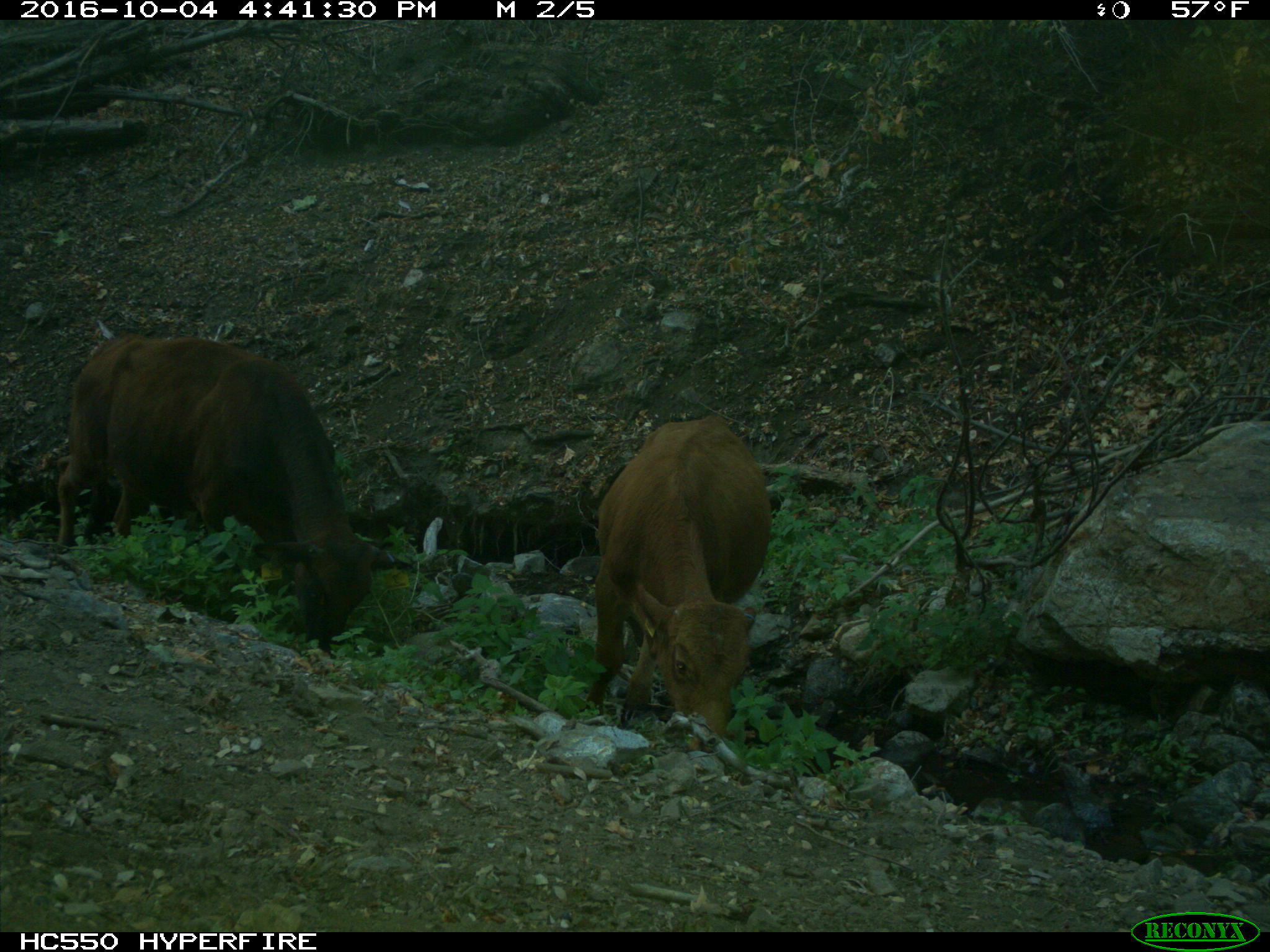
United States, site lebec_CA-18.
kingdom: Animalia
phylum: Chordata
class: Mammalia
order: Artiodactyla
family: Bovidae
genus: Bos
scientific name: Bos taurus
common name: domestic cow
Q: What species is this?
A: Bos taurus (domestic cow).